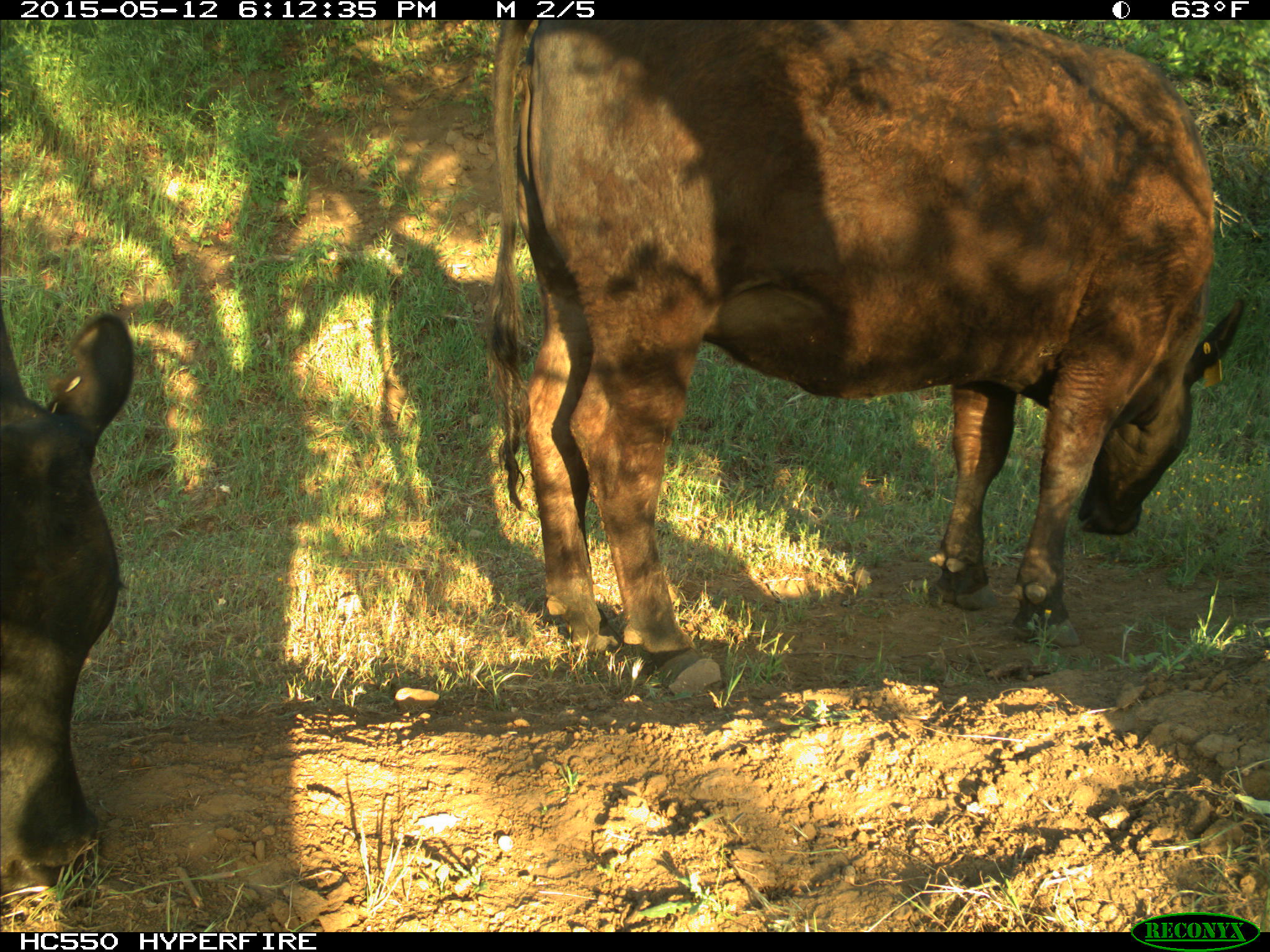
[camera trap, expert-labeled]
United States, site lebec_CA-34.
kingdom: Animalia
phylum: Chordata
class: Mammalia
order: Artiodactyla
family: Bovidae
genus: Bos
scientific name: Bos taurus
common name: domestic cow